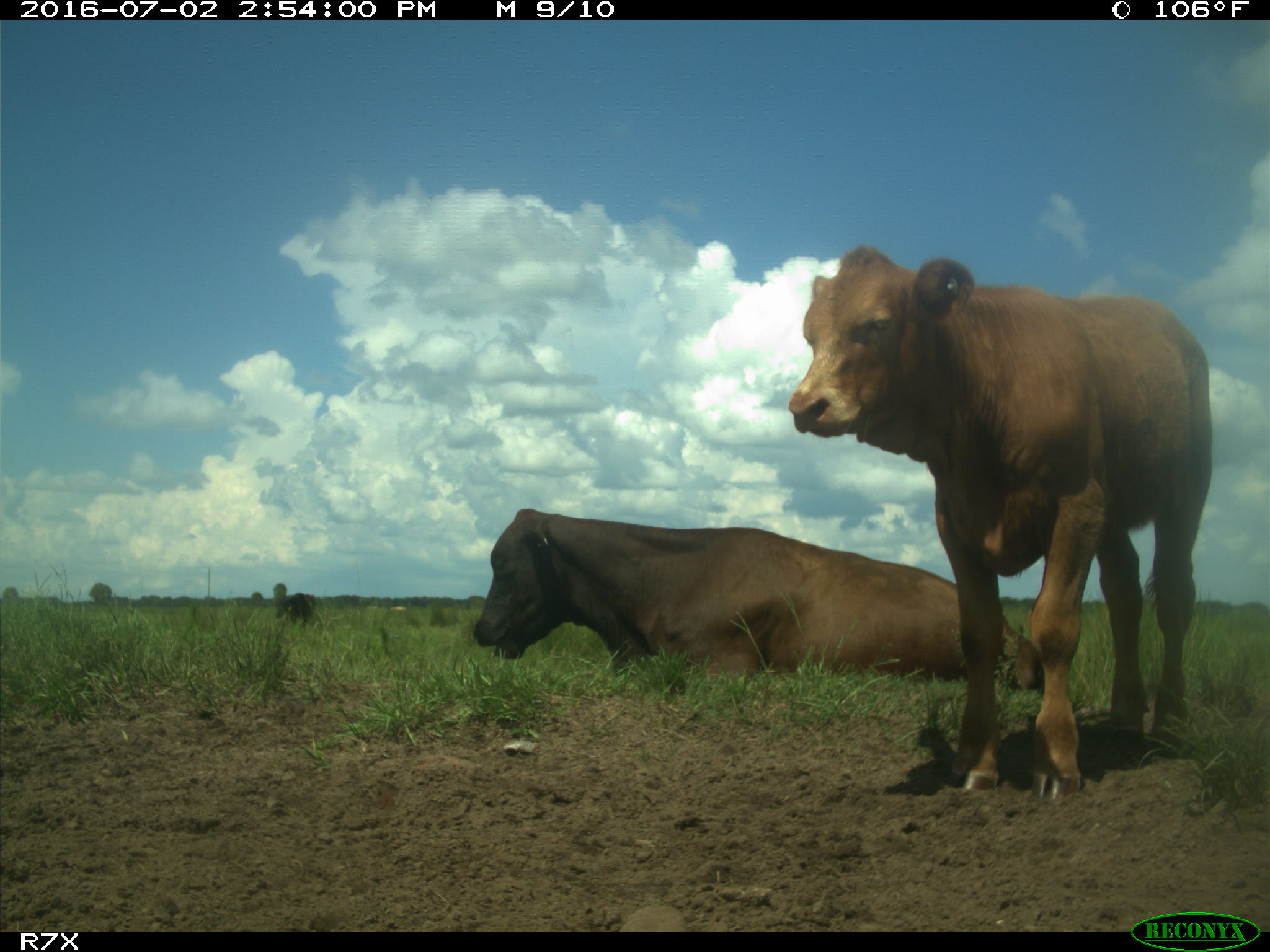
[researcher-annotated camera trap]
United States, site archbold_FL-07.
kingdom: Animalia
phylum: Chordata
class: Mammalia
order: Artiodactyla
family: Bovidae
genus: Bos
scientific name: Bos taurus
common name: domestic cow